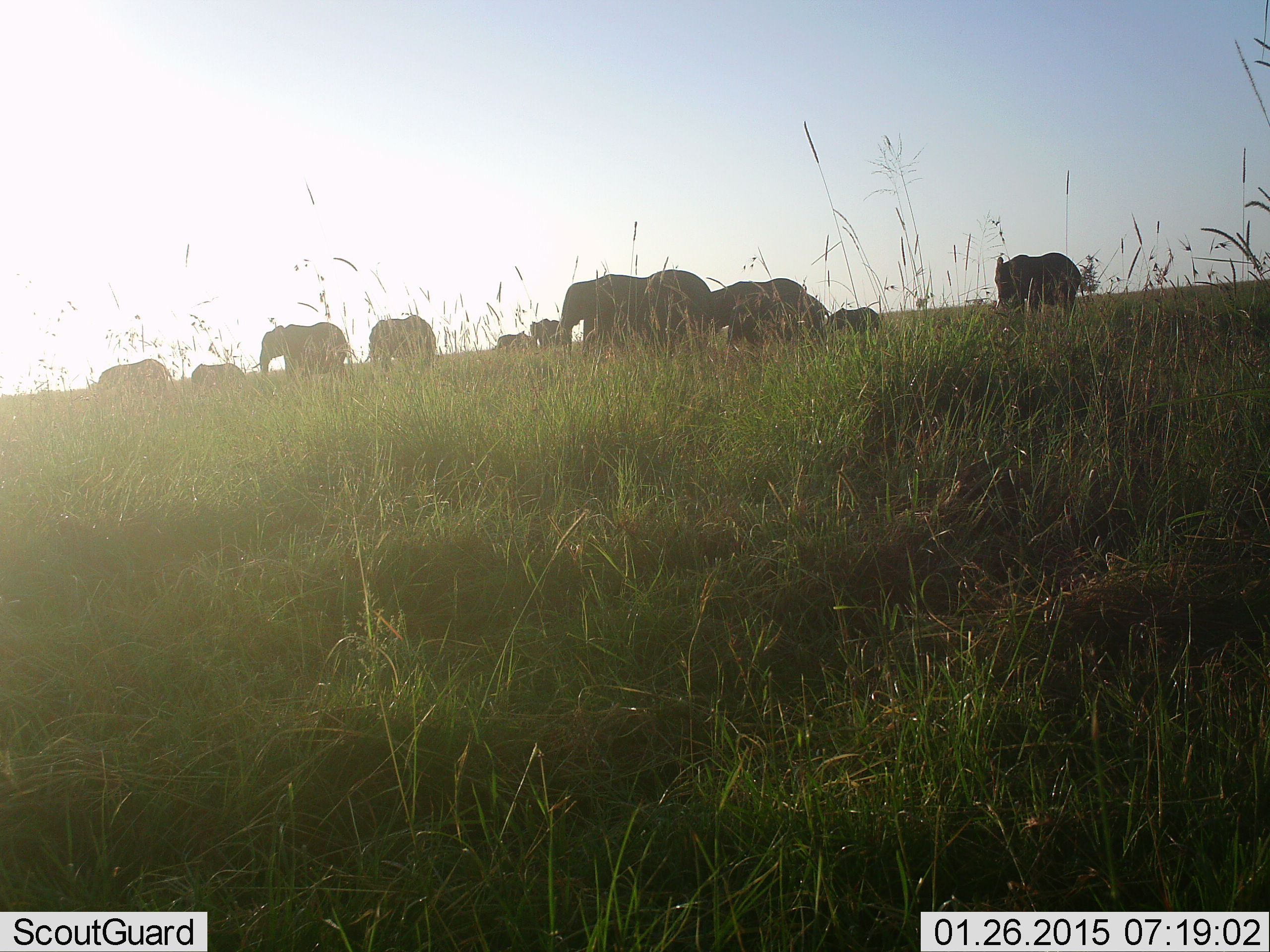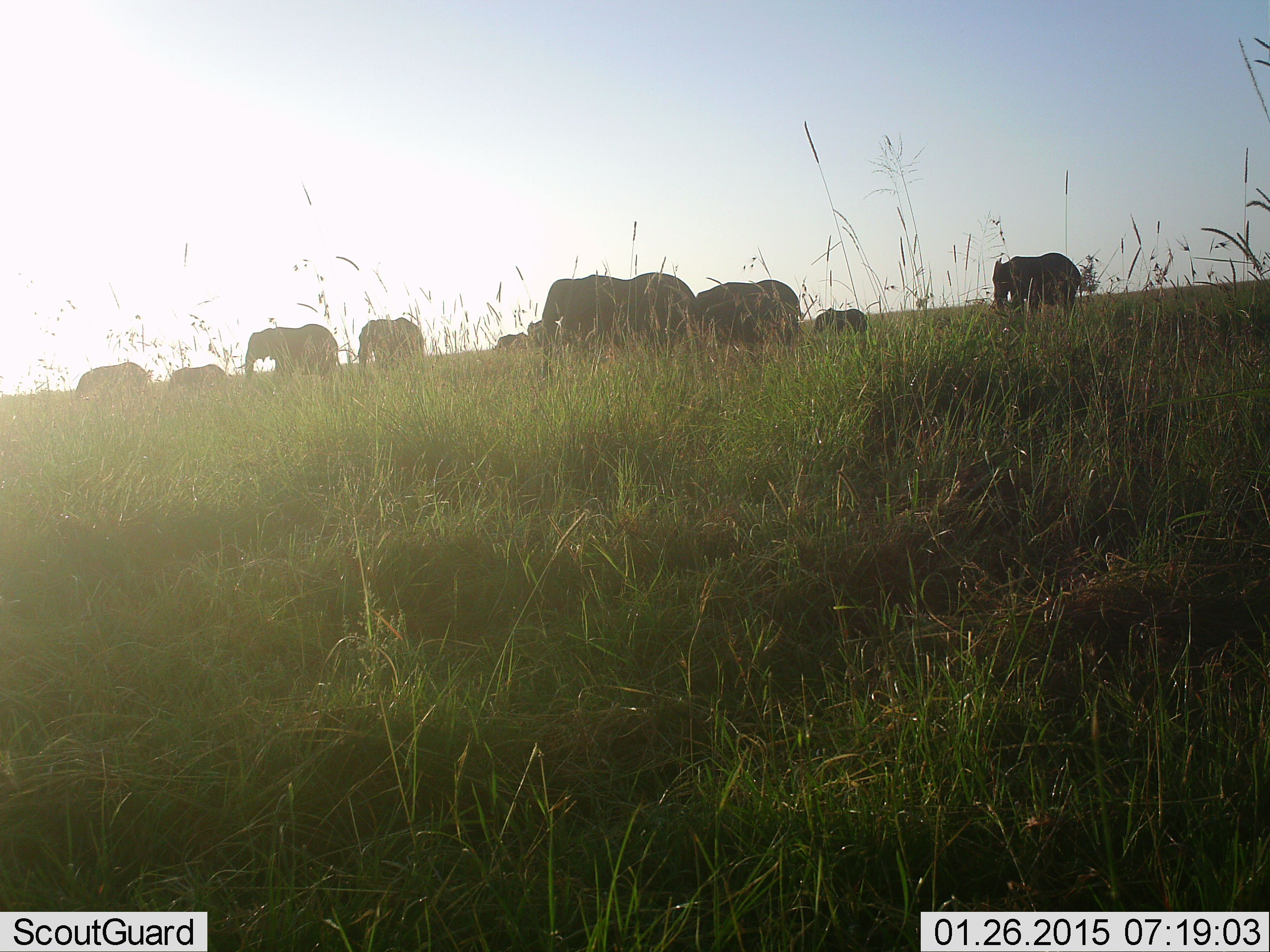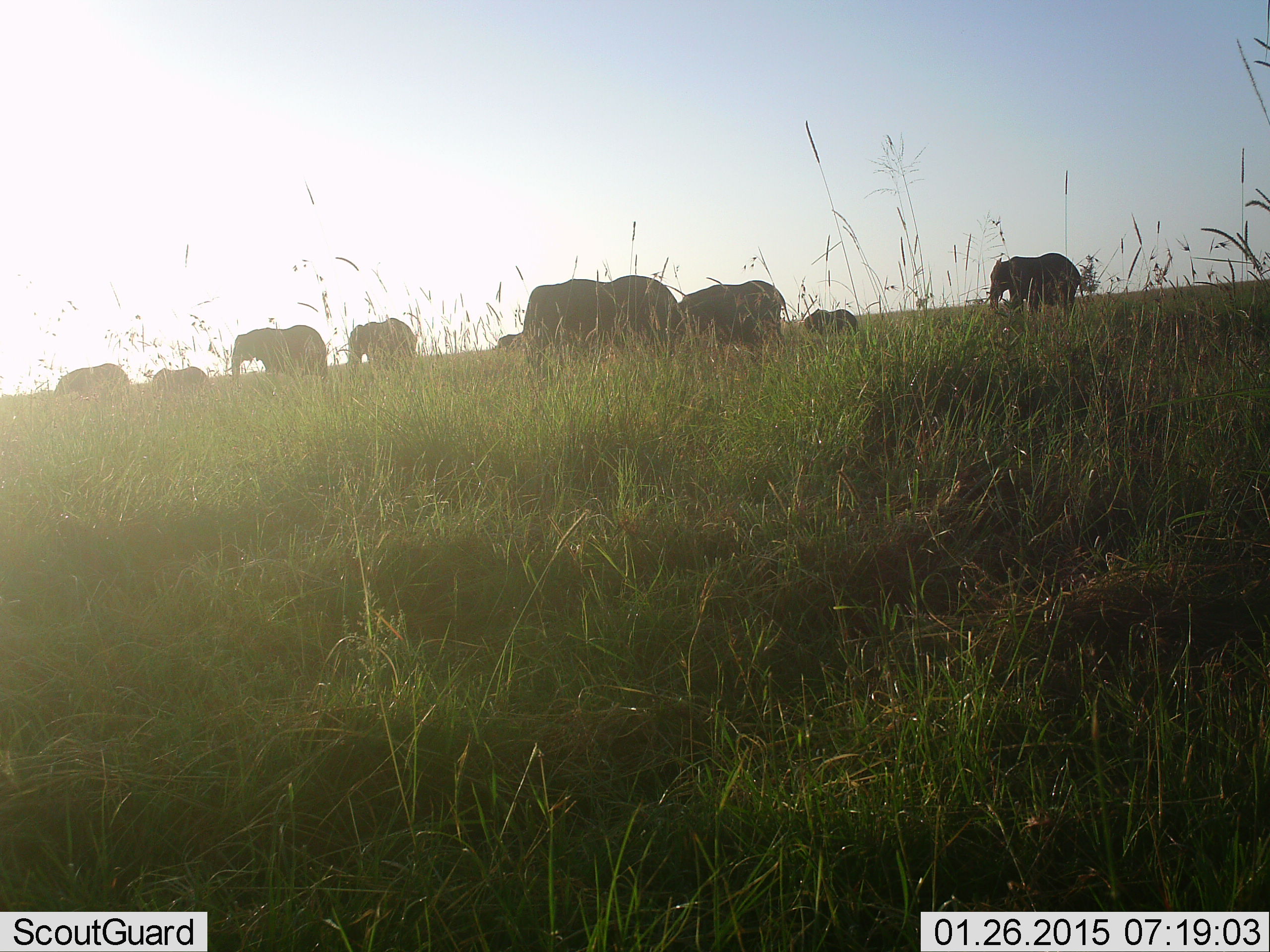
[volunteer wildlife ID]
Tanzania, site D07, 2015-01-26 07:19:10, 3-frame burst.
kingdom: Animalia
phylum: Chordata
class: Mammalia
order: Proboscidea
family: Elephantidae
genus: Loxodonta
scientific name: Loxodonta africana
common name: african bush elephant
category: elephant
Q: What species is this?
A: Elephant (african bush elephant) (Loxodonta africana).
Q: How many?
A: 10.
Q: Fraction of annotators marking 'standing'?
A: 56%.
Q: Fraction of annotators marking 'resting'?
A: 0%.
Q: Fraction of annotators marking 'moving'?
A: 56%.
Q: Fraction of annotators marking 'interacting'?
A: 0%.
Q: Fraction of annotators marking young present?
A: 22%.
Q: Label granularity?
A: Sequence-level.